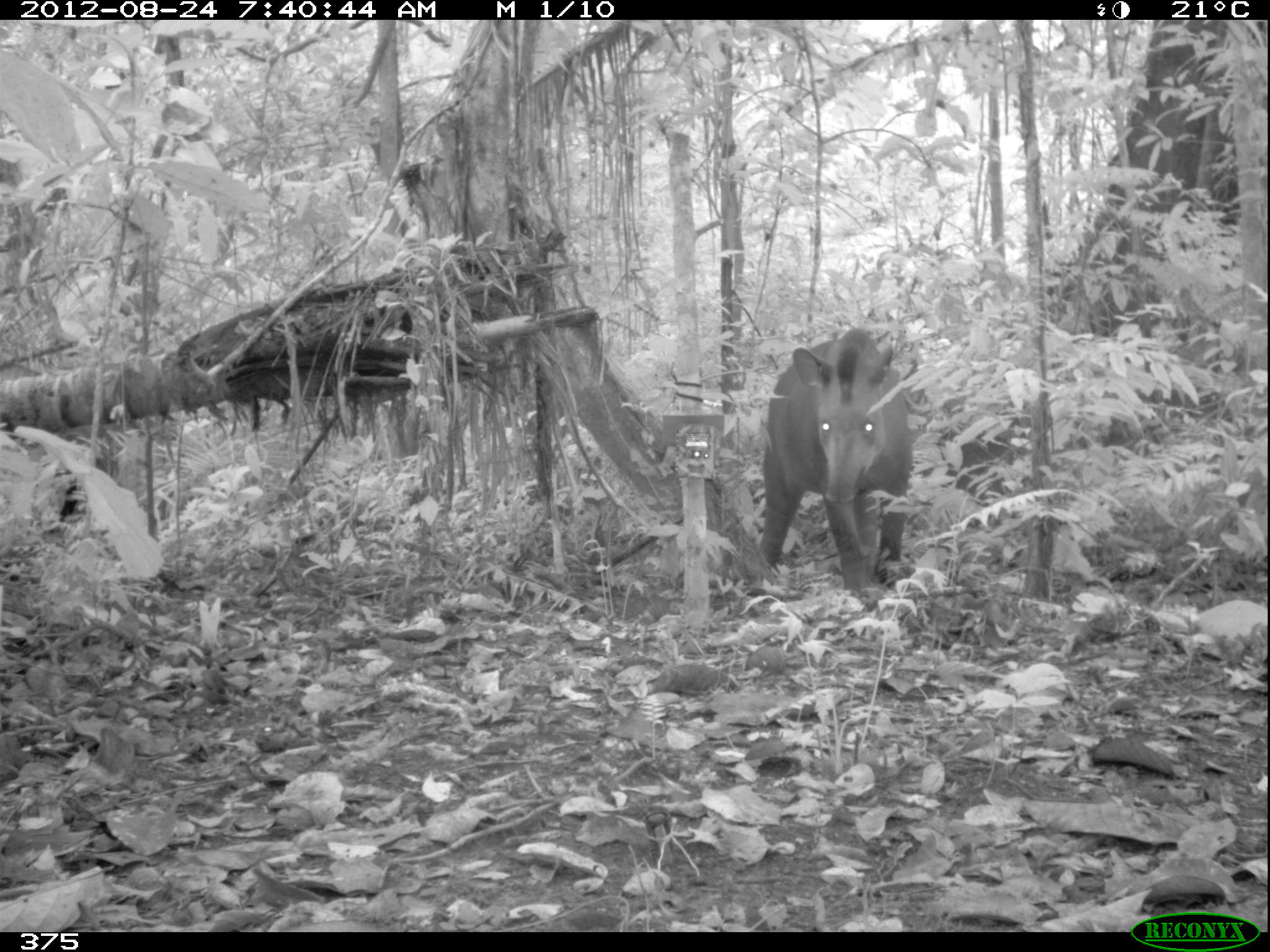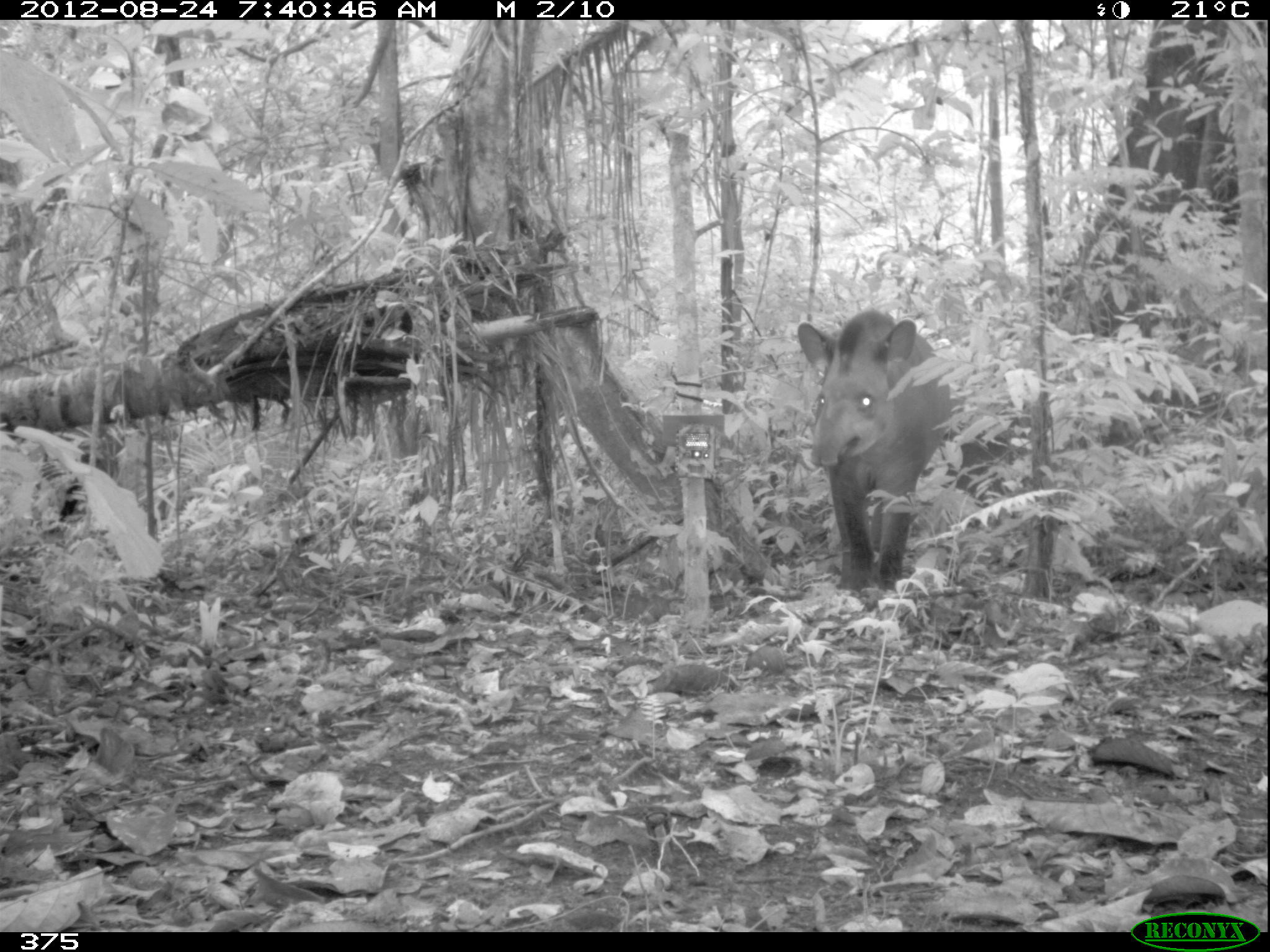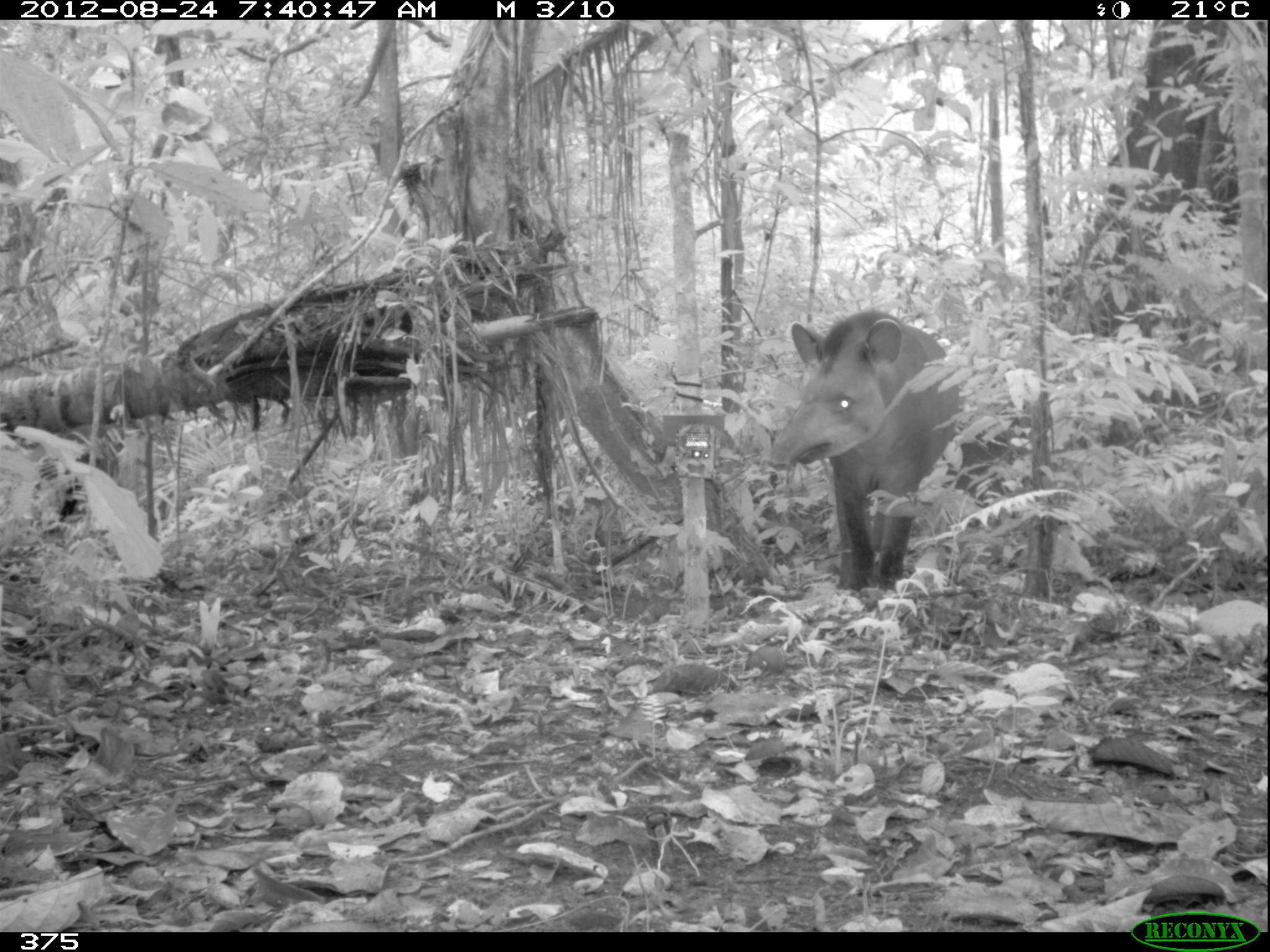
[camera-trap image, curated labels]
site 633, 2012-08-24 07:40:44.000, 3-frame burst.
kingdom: Animalia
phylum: Chordata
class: Mammalia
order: Perissodactyla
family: Tapiridae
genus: Tapirus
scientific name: Tapirus terrestris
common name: south american tapir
Tapirus terrestris (south american tapir).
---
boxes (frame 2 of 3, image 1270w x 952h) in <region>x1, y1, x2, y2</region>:
tapirus terrestris: <region>794, 304, 952, 589</region>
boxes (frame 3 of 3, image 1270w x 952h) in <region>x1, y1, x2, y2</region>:
tapirus terrestris: <region>766, 307, 965, 589</region>